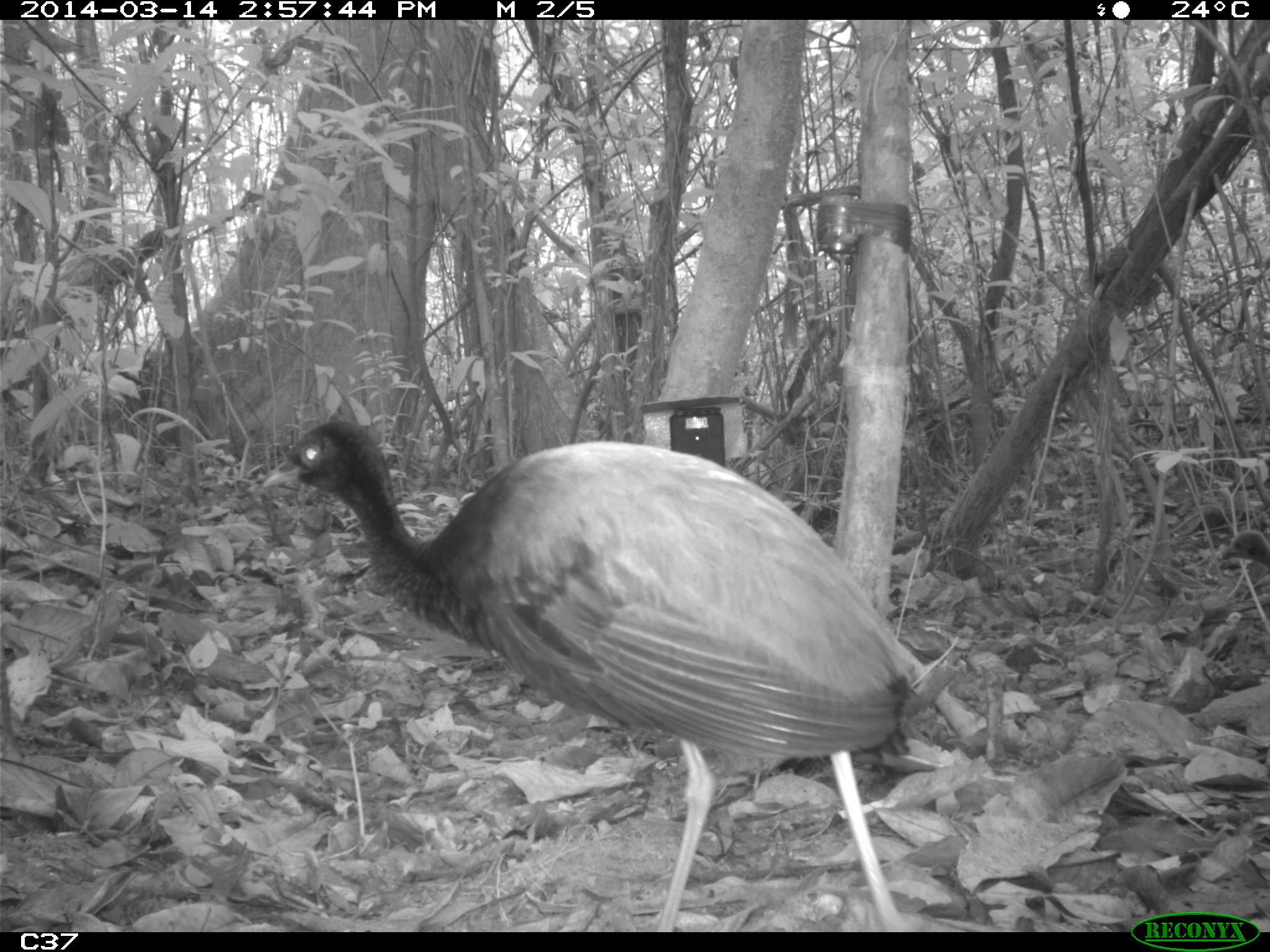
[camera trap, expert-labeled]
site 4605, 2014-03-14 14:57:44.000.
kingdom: Animalia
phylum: Chordata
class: Aves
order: Gruiformes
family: Psophiidae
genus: Psophia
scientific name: Psophia crepitans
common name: gray-winged trumpeter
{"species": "Psophia crepitans (gray-winged trumpeter)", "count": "3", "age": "adult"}